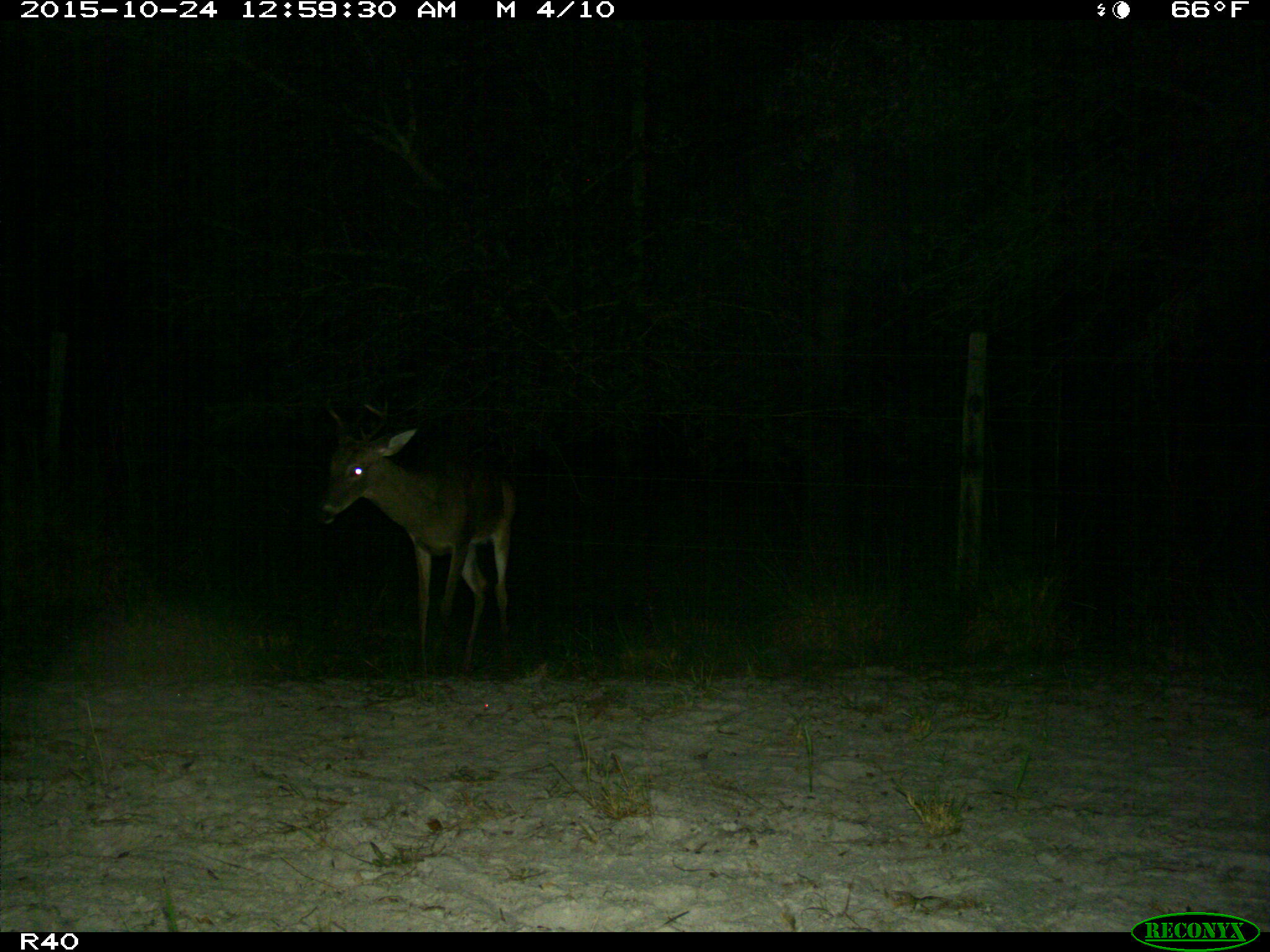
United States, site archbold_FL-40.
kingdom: Animalia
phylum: Chordata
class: Mammalia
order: Artiodactyla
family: Cervidae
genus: Odocoileus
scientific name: Odocoileus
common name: deer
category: unidentified deer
Unidentified deer (deer) (Odocoileus).